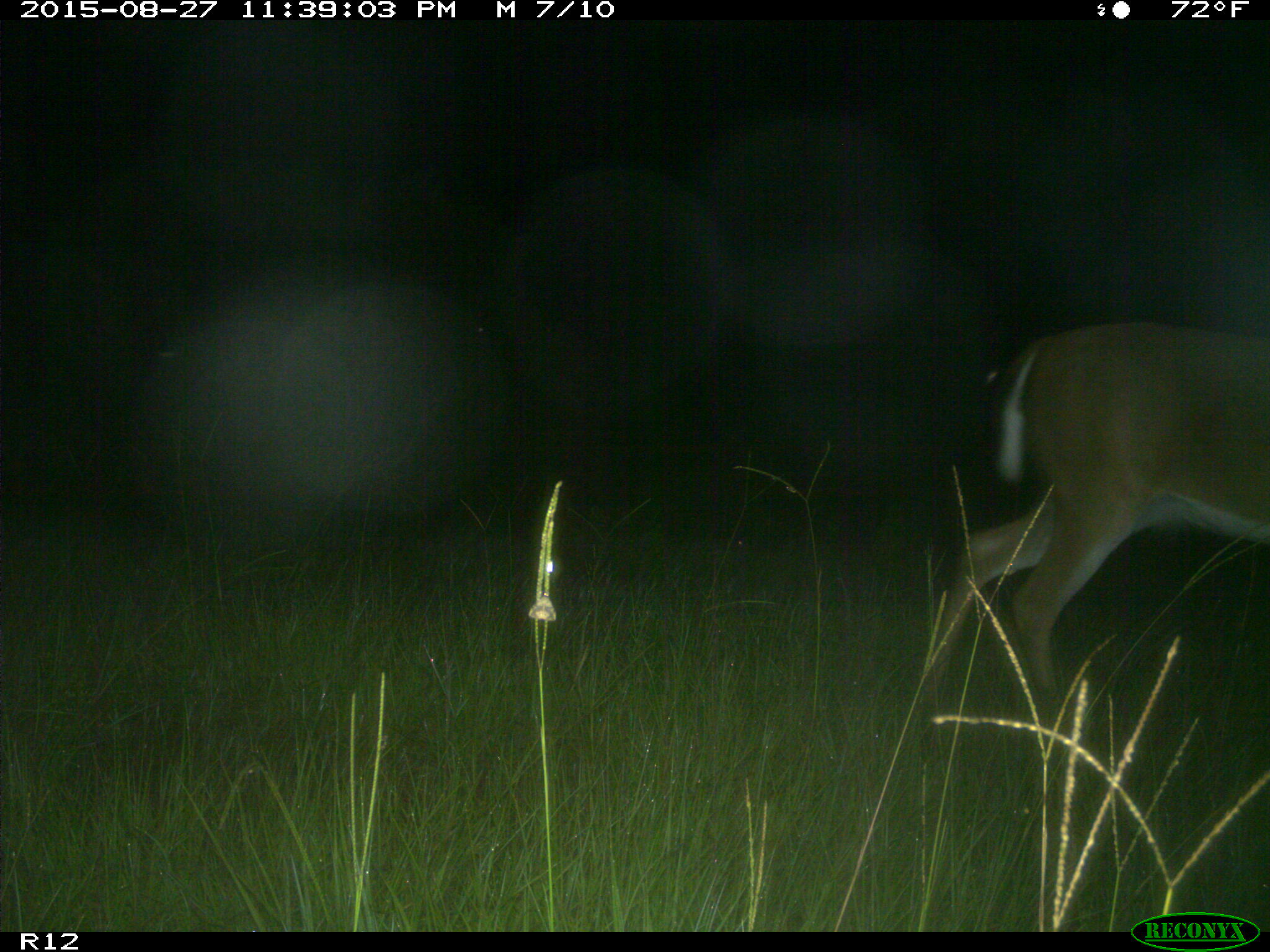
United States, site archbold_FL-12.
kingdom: Animalia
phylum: Chordata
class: Mammalia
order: Artiodactyla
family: Cervidae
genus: Odocoileus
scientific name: Odocoileus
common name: deer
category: unidentified deer